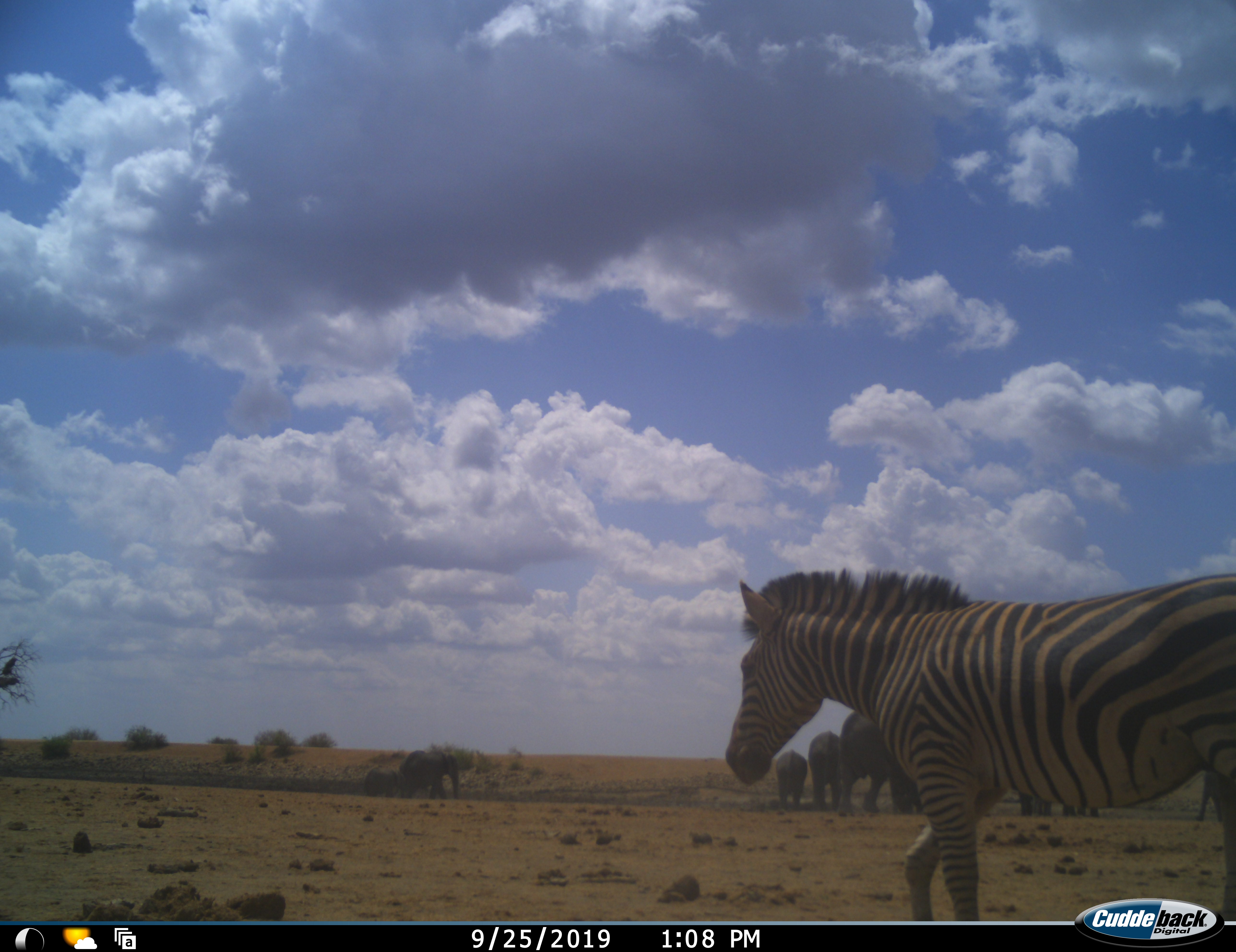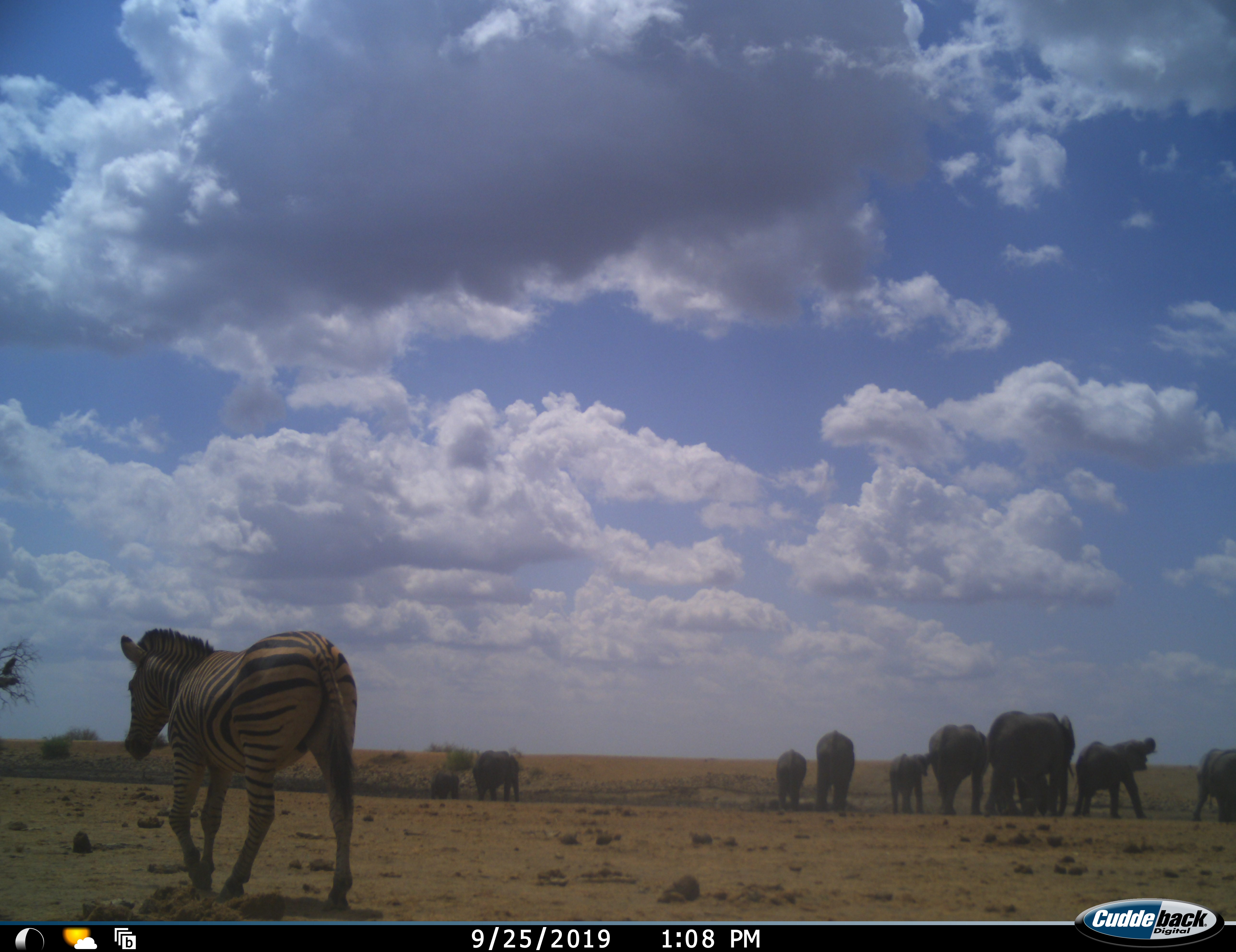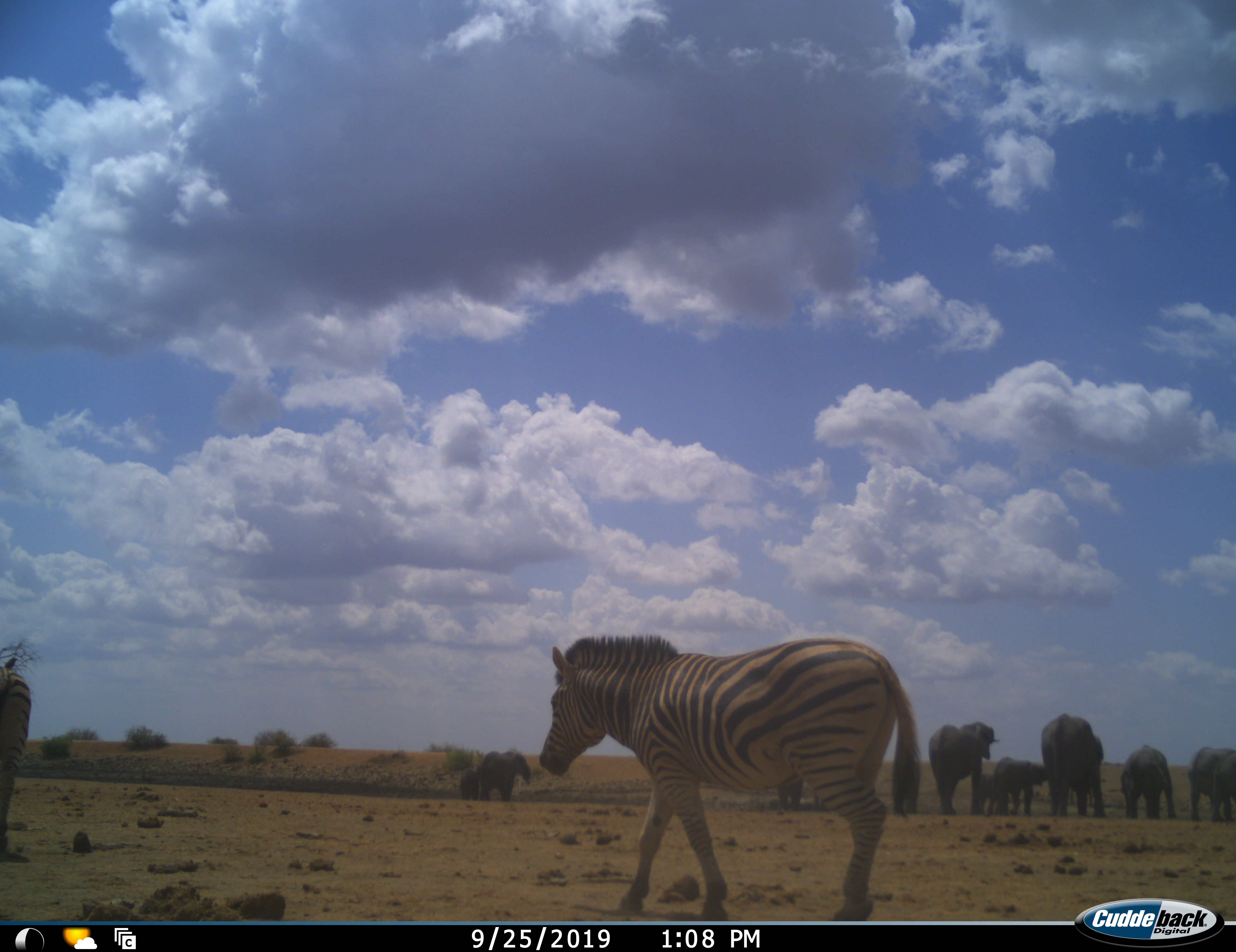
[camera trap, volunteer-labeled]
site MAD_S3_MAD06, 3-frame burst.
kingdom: Animalia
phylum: Chordata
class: Mammalia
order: Proboscidea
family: Elephantidae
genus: Loxodonta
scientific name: Loxodonta africana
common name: african bush elephant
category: elephant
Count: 10.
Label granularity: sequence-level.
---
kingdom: Animalia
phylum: Chordata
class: Mammalia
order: Perissodactyla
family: Equidae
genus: Equus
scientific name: Equus quagga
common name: plains zebra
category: zebraplains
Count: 2.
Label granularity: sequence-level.